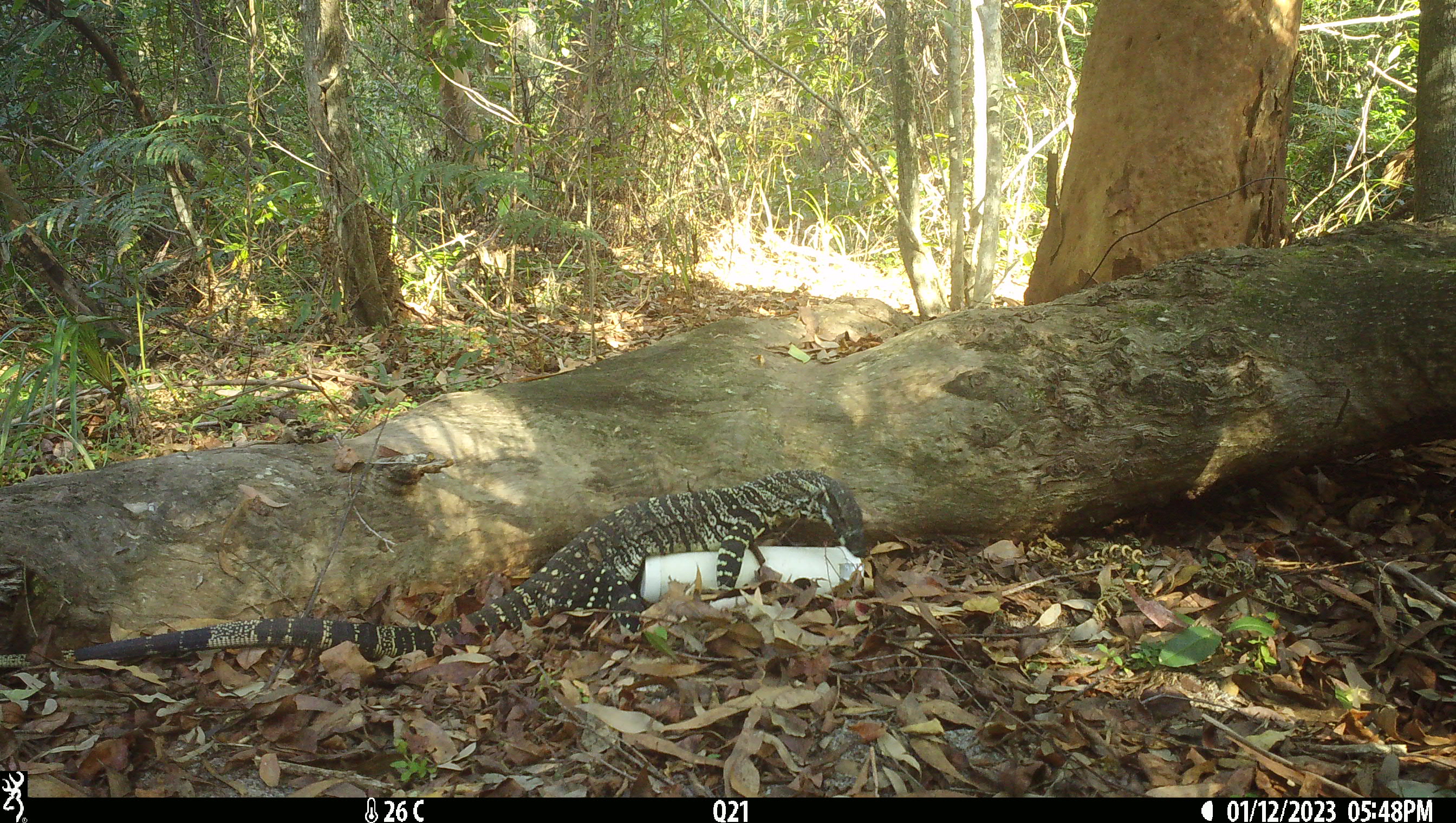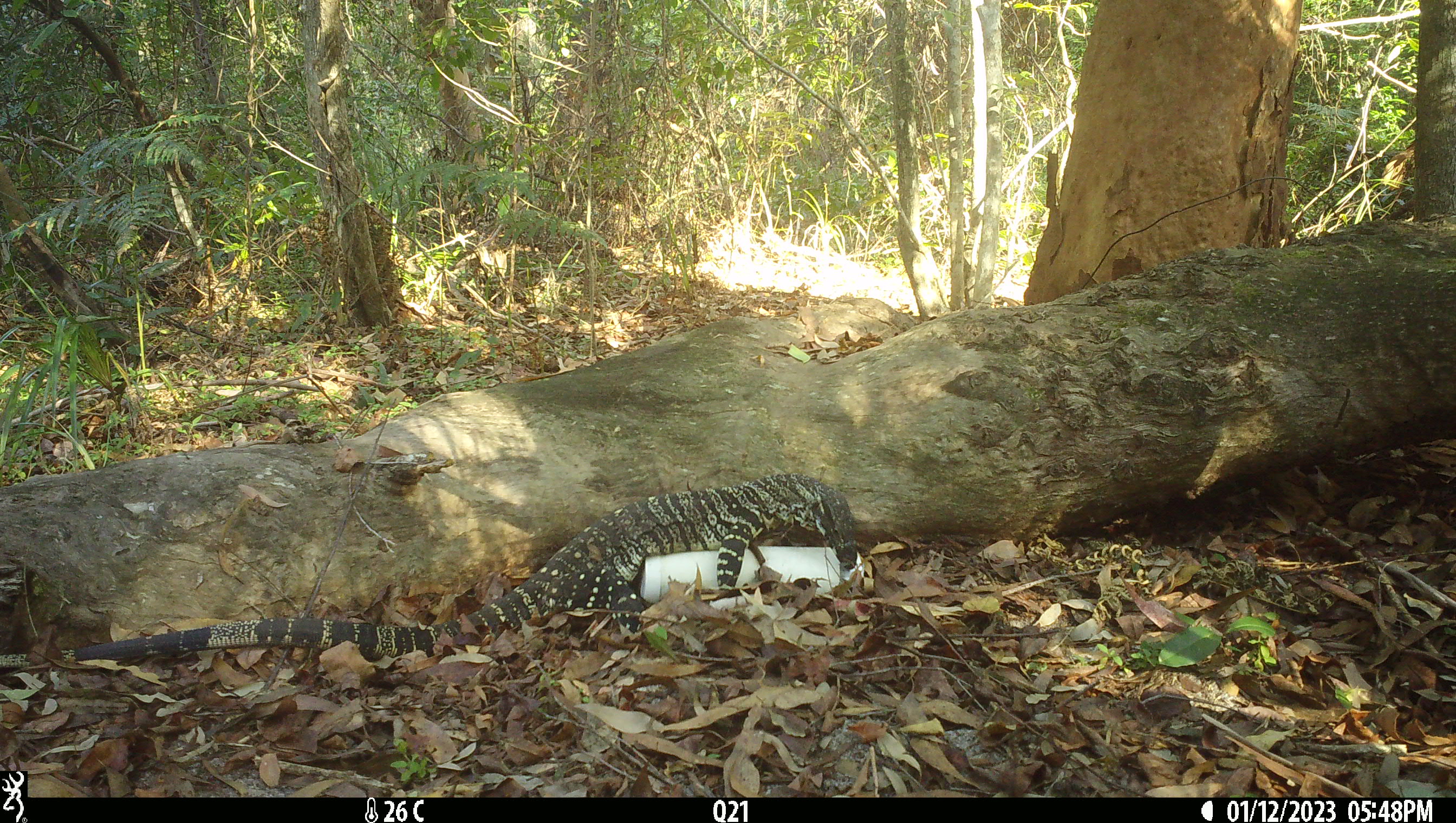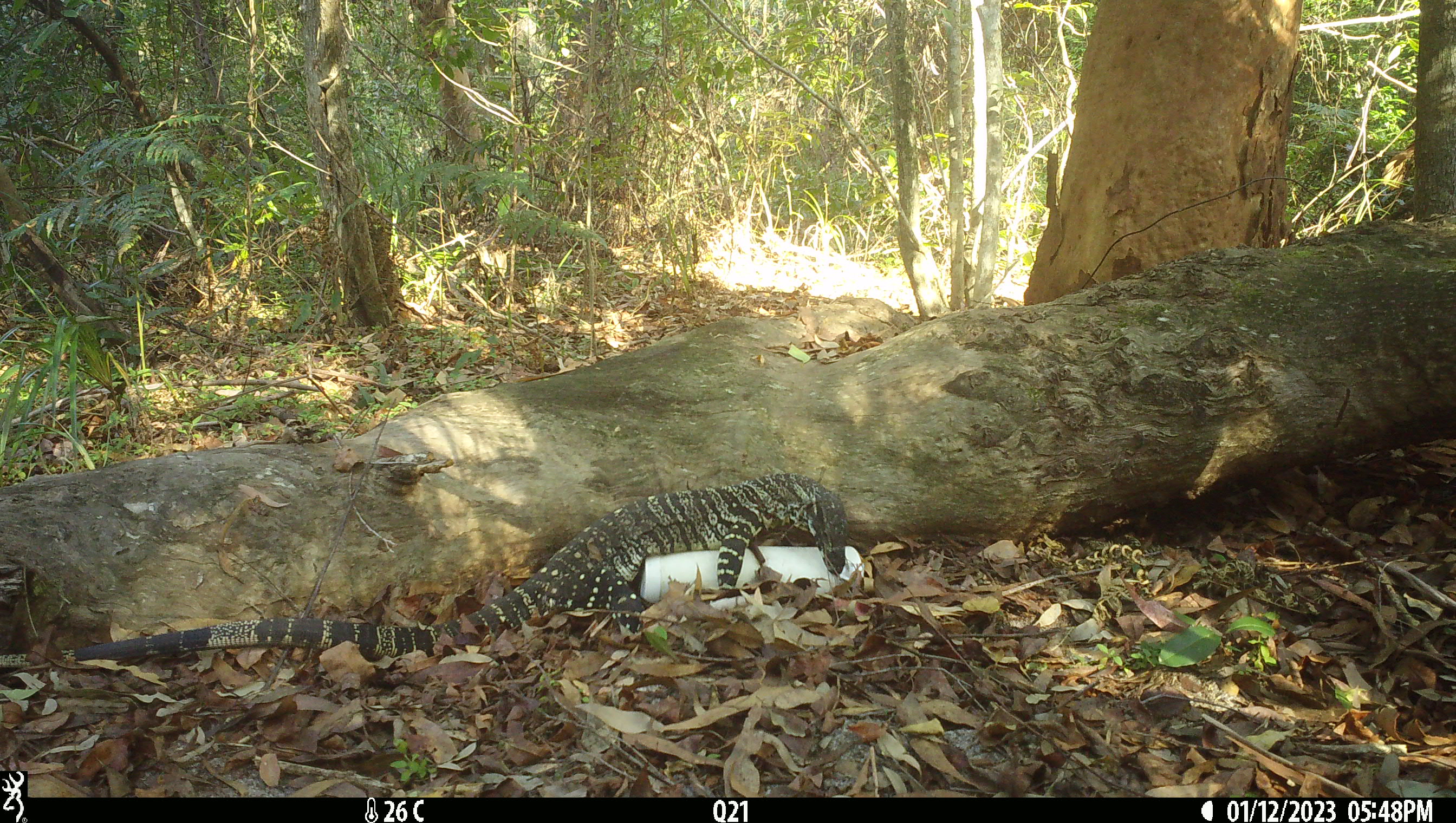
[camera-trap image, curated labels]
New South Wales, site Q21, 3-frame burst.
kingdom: Animalia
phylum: Chordata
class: Reptilia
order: Squamata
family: Varanidae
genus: Varanus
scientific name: Varanus varius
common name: lace monitor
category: goanna